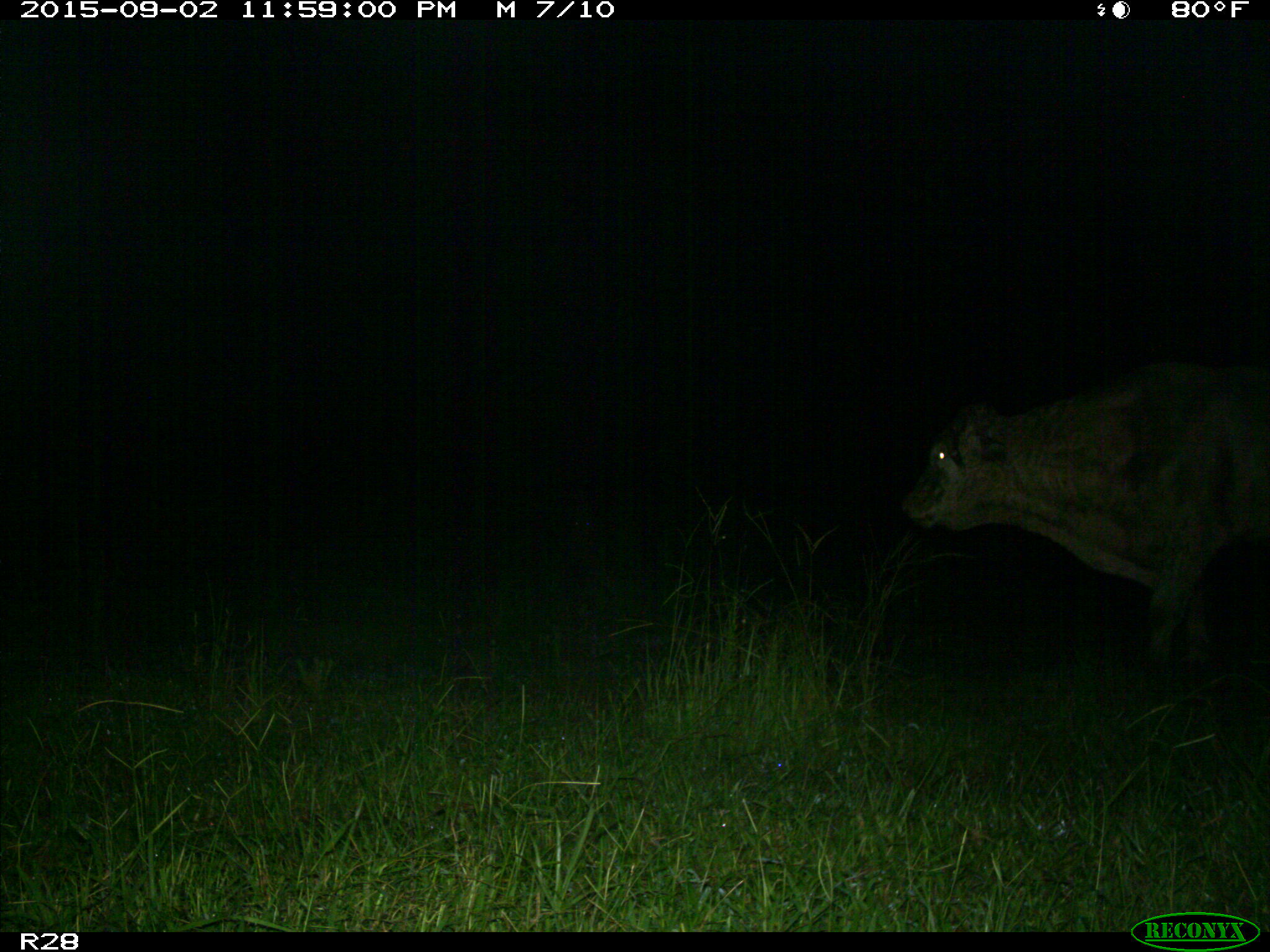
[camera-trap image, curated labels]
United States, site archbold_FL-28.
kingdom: Animalia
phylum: Chordata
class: Mammalia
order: Artiodactyla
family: Bovidae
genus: Bos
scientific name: Bos taurus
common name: domestic cow